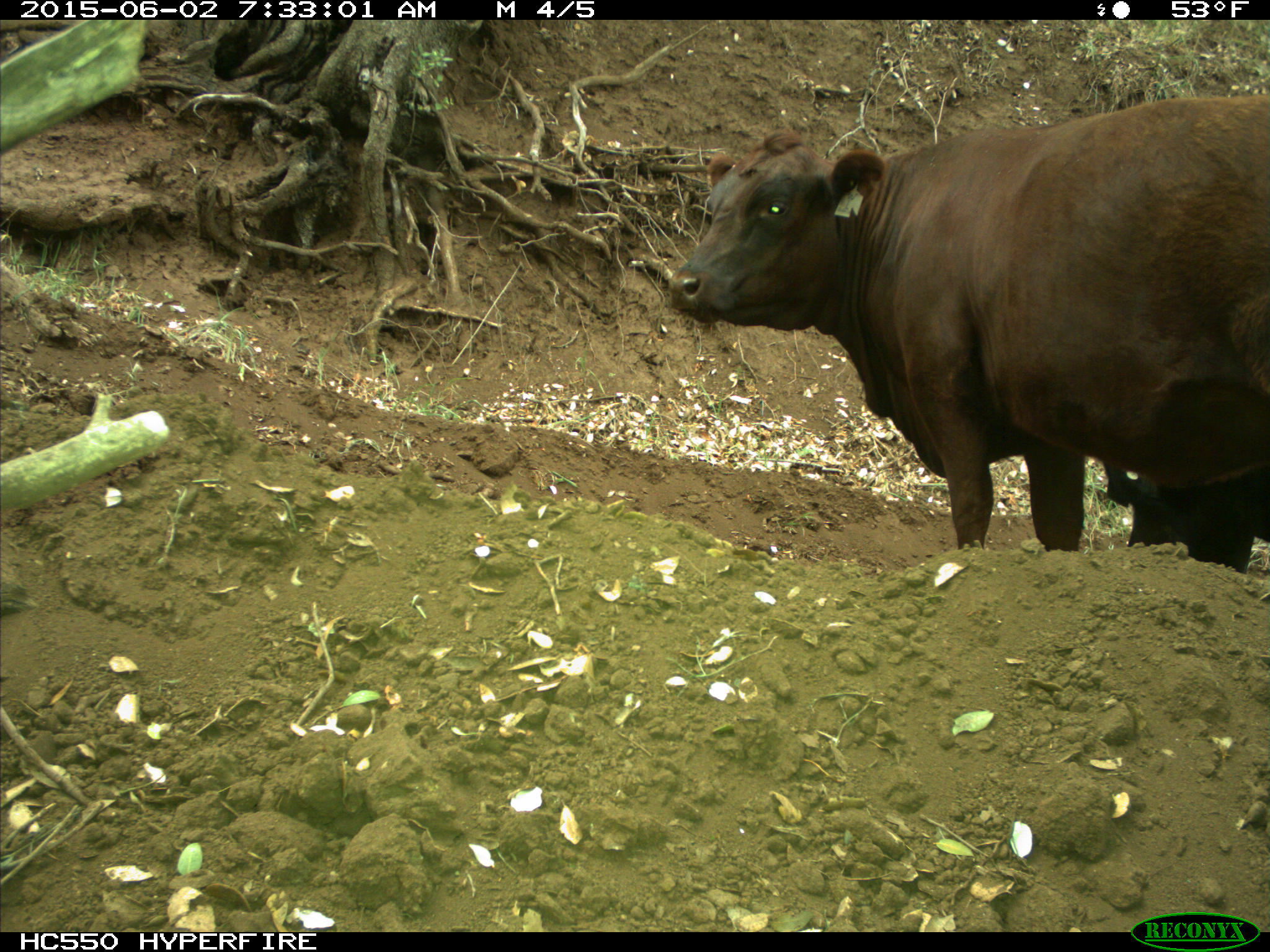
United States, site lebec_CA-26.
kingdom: Animalia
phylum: Chordata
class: Mammalia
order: Artiodactyla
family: Bovidae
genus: Bos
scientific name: Bos taurus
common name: domestic cow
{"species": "Bos taurus (domestic cow)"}